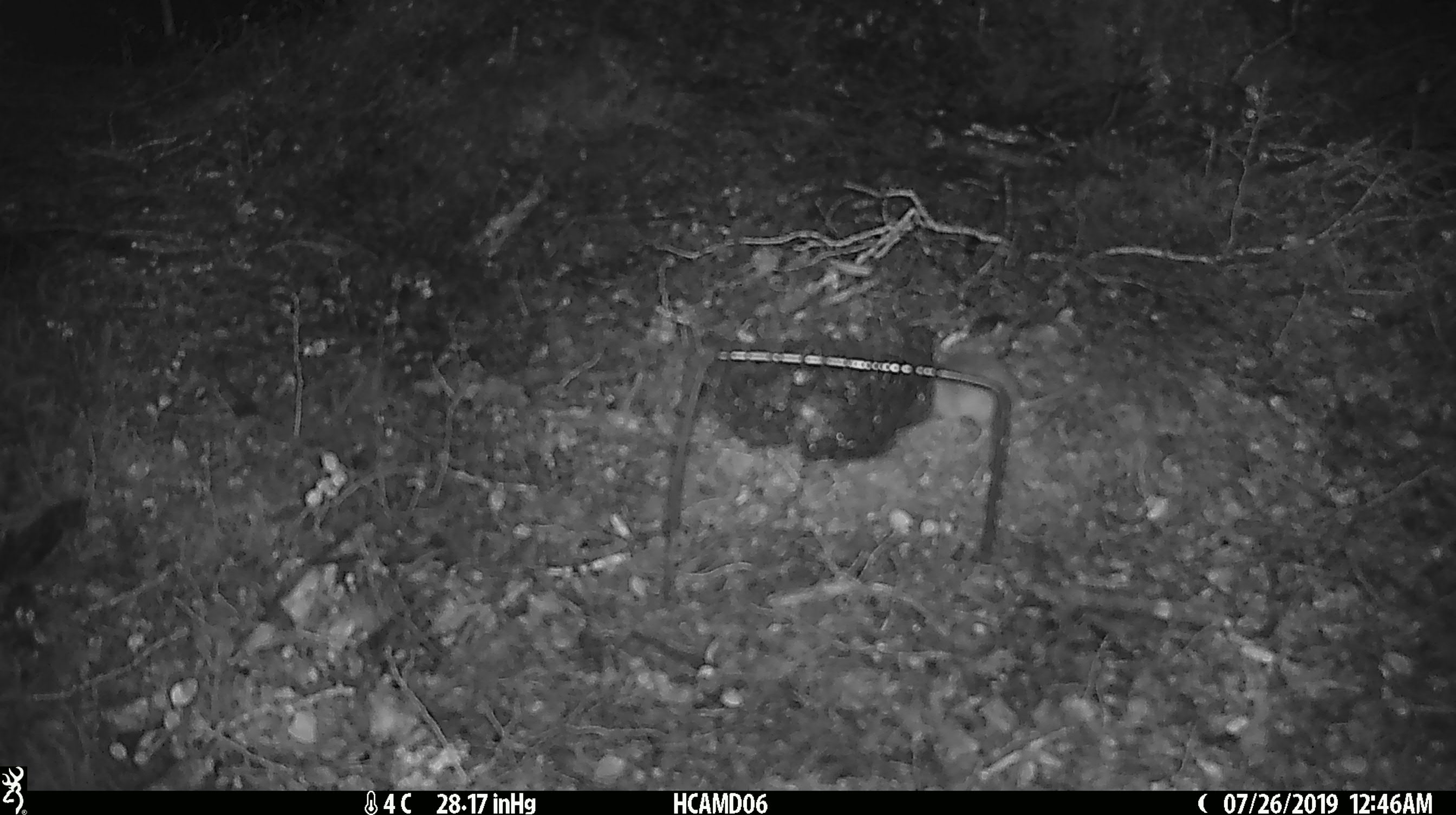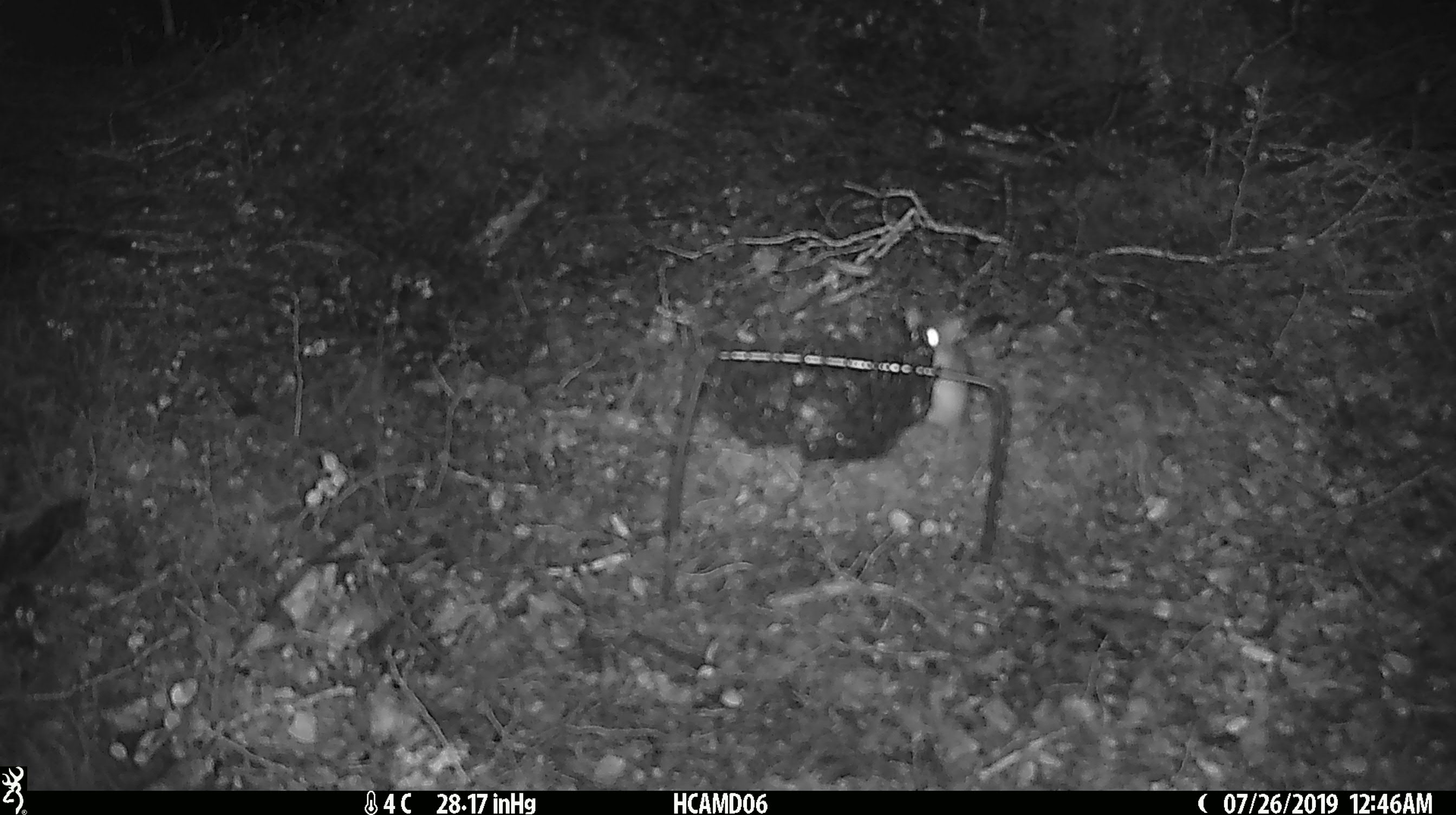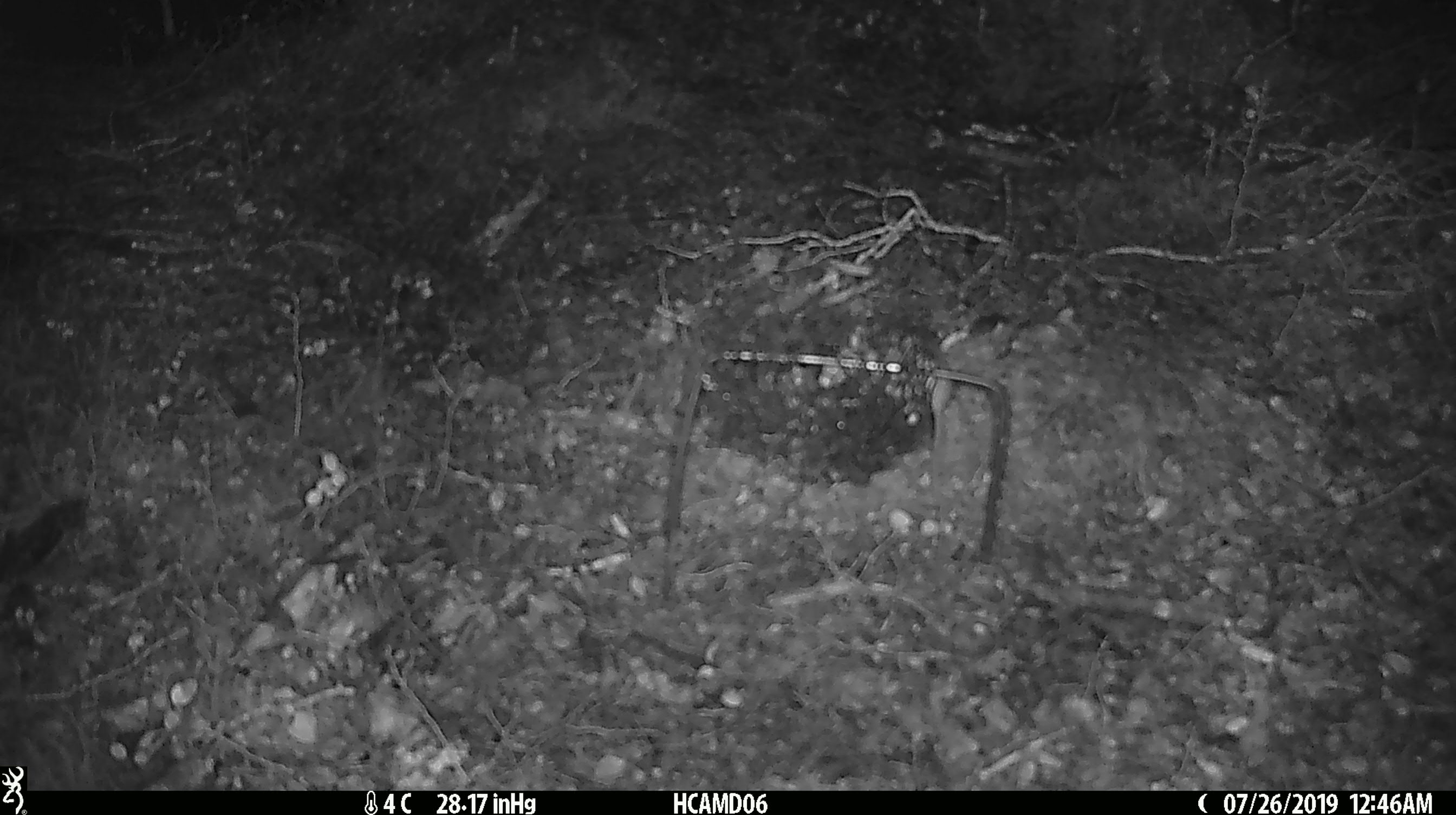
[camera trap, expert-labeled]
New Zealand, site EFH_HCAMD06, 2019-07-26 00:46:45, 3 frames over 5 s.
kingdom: Animalia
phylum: Chordata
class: Mammalia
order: Rodentia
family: Muridae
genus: Mus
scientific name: Mus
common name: mouse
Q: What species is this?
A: Mouse (Mus).